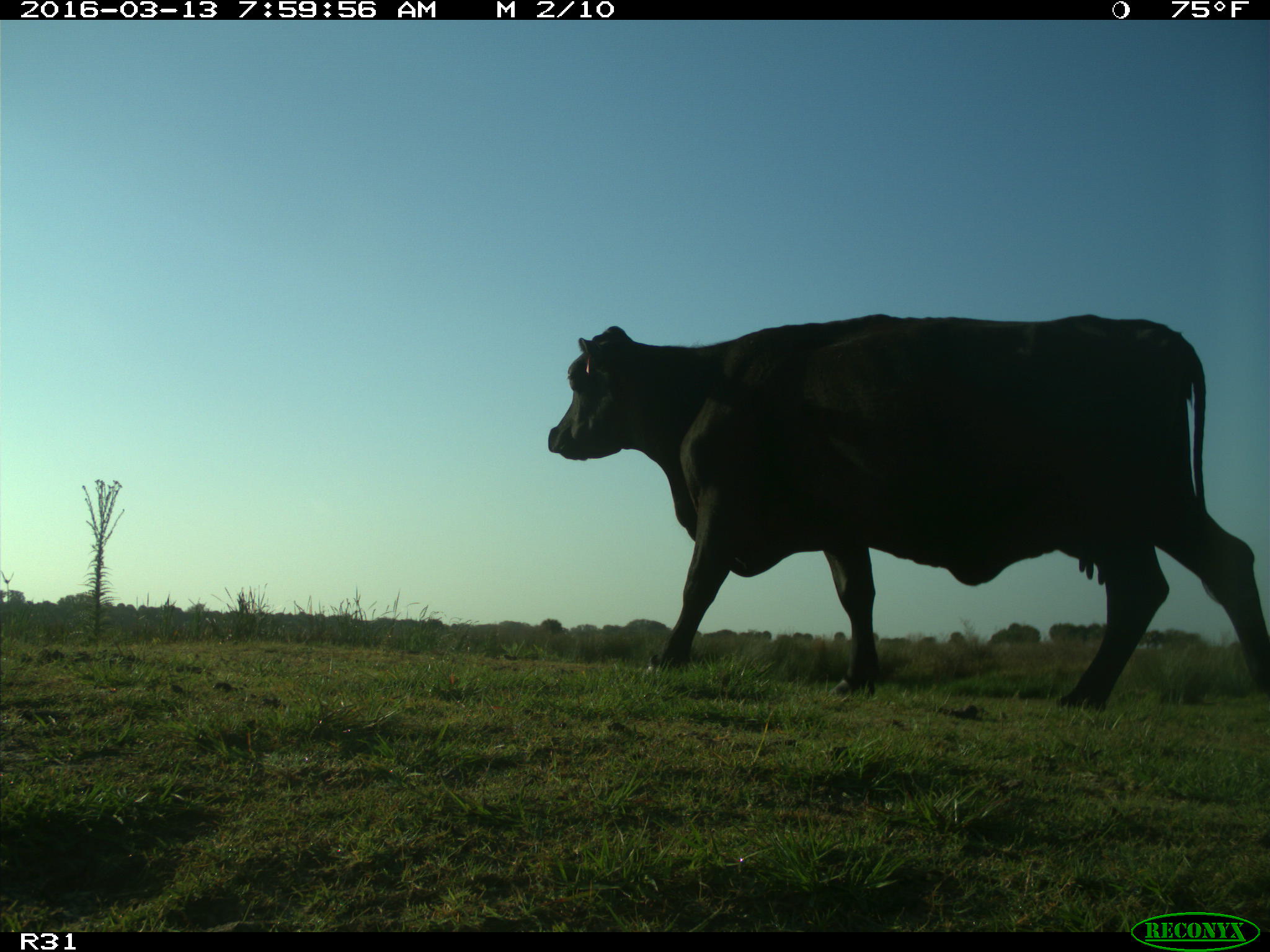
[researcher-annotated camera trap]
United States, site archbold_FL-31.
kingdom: Animalia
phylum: Chordata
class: Mammalia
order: Artiodactyla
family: Bovidae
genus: Bos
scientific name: Bos taurus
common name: domestic cow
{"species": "Bos taurus (domestic cow)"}